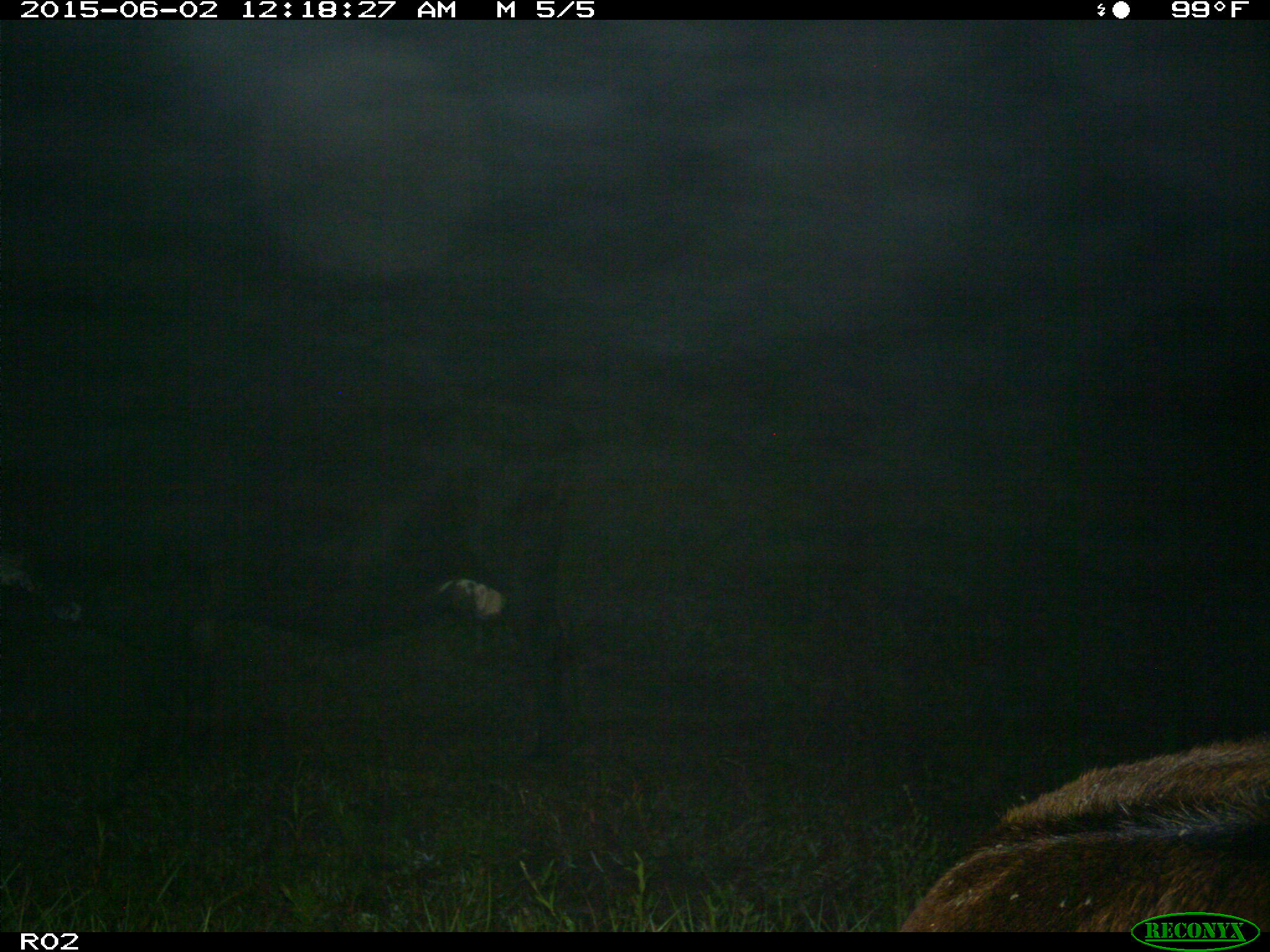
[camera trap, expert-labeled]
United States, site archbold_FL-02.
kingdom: Animalia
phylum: Chordata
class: Mammalia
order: Artiodactyla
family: Bovidae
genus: Bos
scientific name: Bos taurus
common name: domestic cow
Bos taurus (domestic cow).